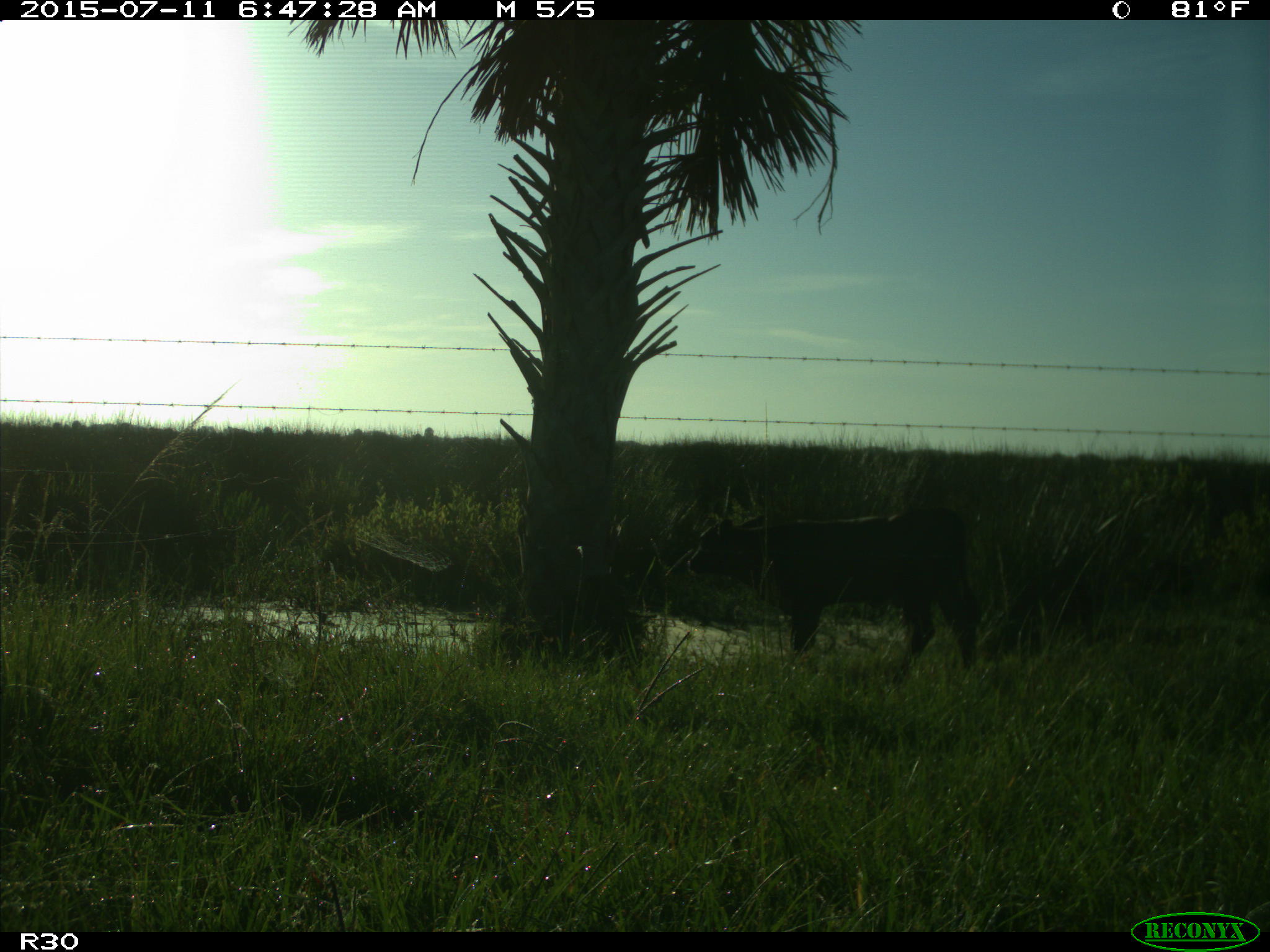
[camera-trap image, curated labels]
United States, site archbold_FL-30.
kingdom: Animalia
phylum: Chordata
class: Mammalia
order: Artiodactyla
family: Bovidae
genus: Bos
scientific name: Bos taurus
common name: domestic cow